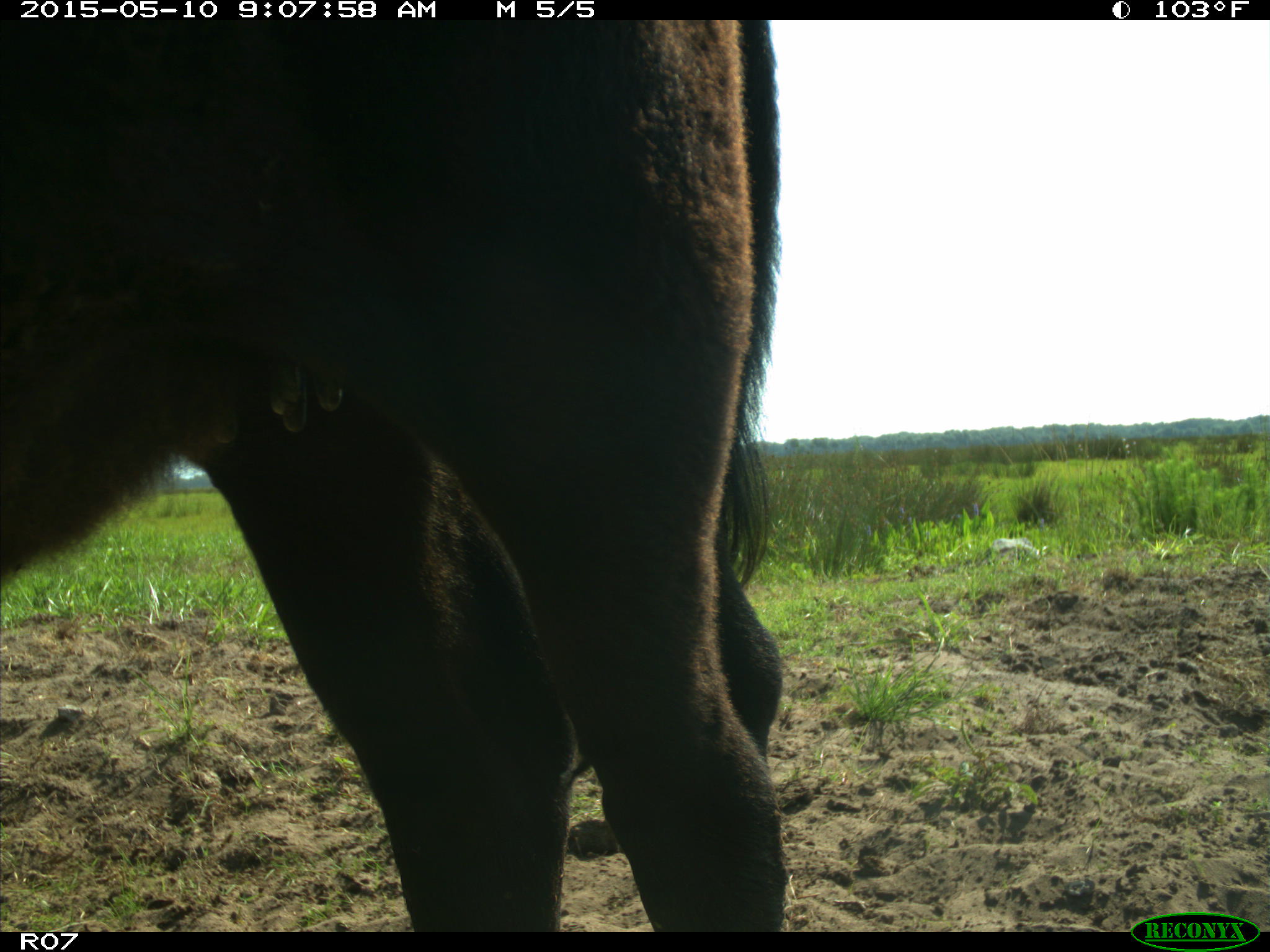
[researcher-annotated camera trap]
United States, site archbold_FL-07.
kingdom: Animalia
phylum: Chordata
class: Mammalia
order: Artiodactyla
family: Bovidae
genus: Bos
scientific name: Bos taurus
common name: domestic cow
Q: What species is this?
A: Bos taurus (domestic cow).